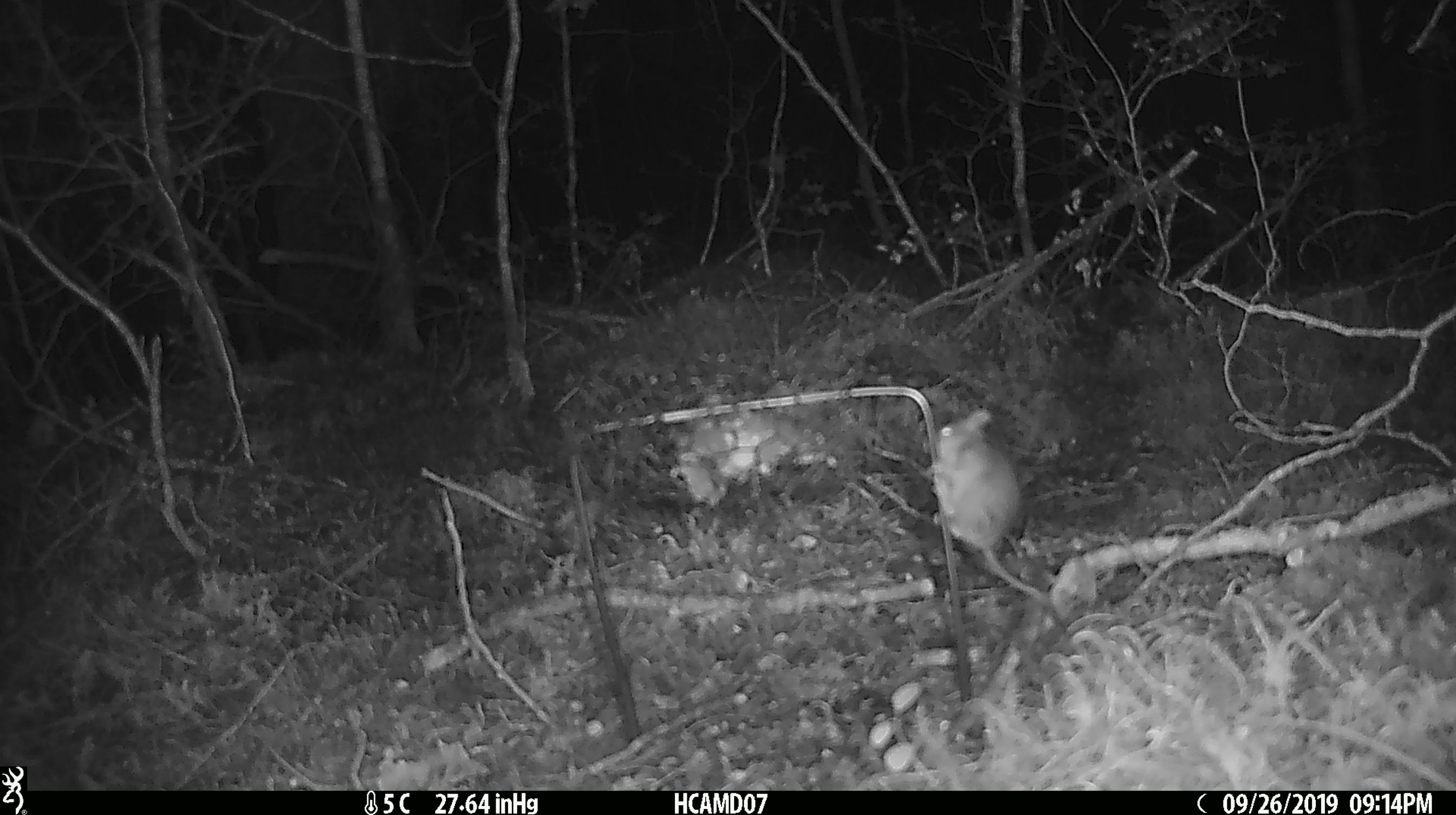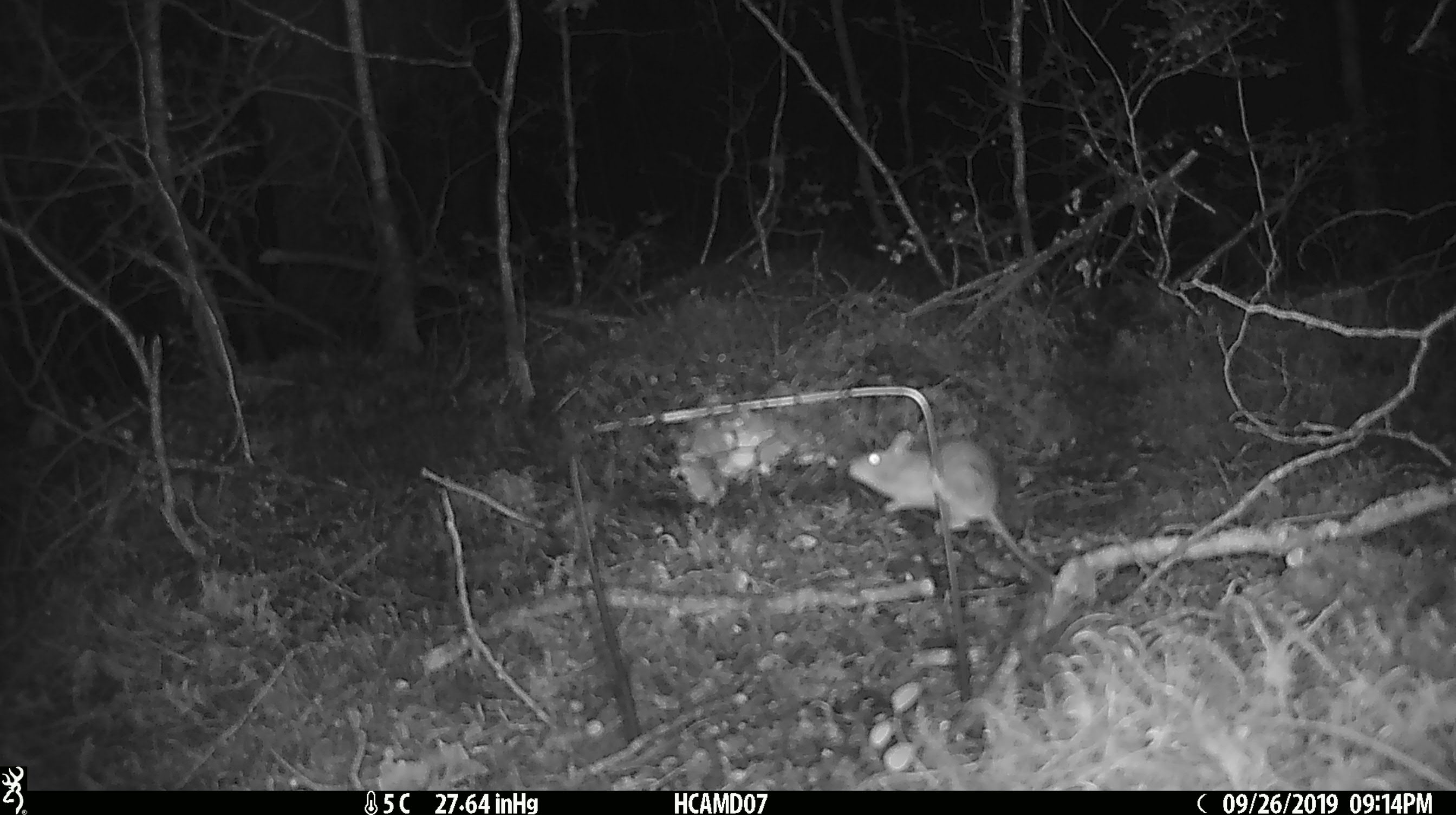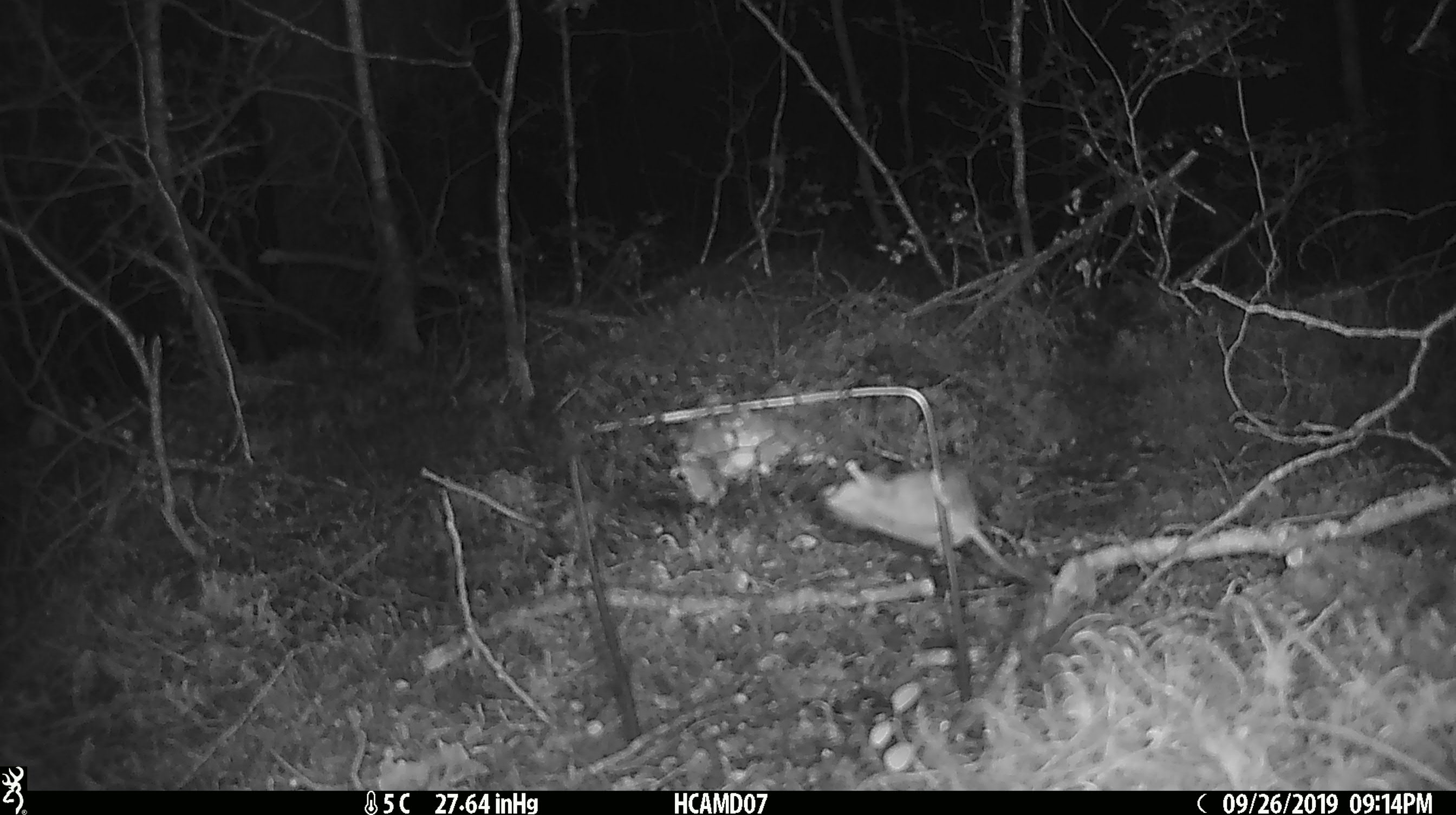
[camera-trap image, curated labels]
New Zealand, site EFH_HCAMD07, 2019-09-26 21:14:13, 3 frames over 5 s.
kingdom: Animalia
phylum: Chordata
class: Mammalia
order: Rodentia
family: Muridae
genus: Mus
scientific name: Mus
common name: mouse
Mouse (Mus).